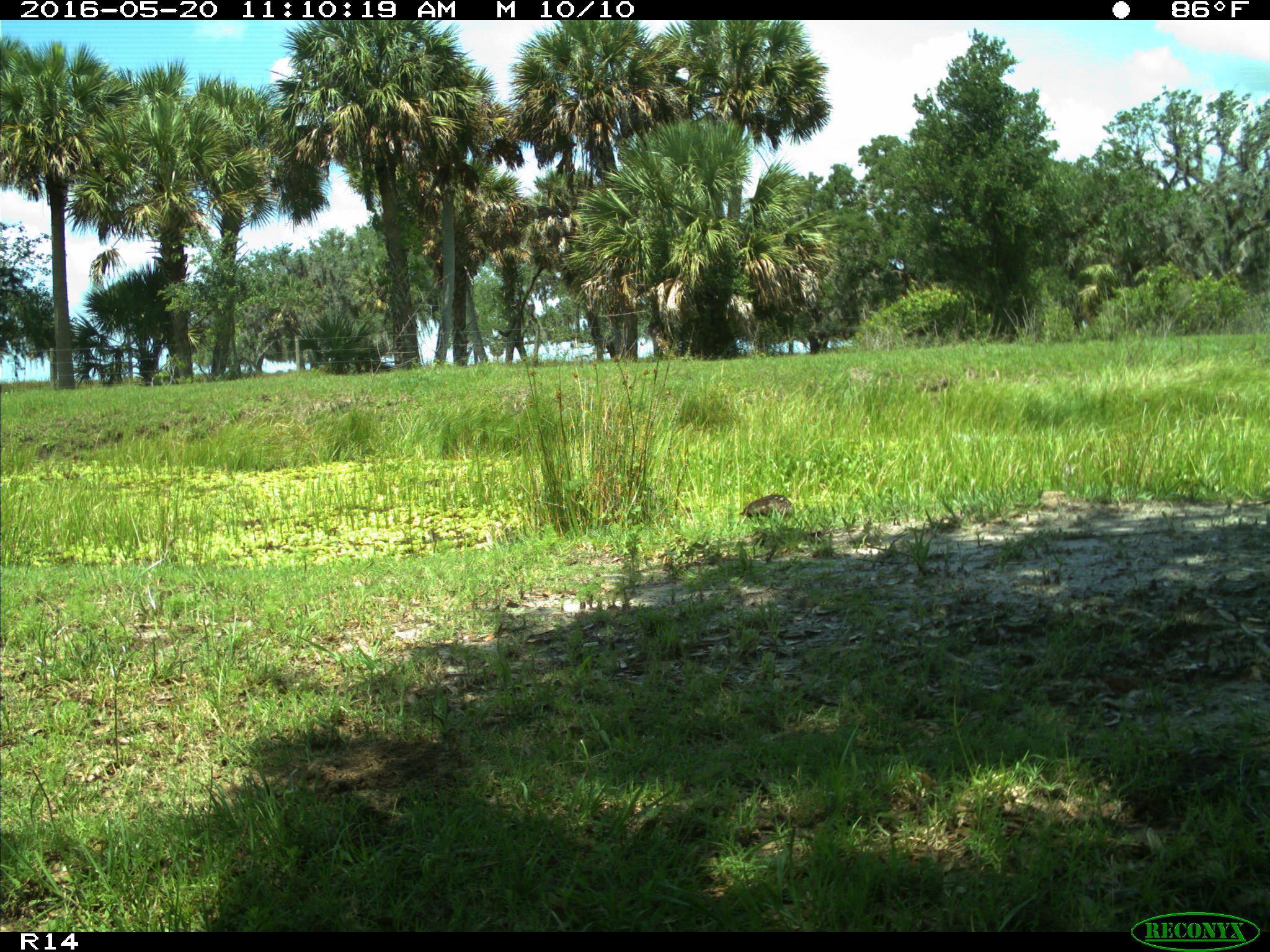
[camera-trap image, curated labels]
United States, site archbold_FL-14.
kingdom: Animalia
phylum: Chordata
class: Aves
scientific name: Aves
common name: birds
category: unidentified bird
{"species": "unidentified bird (birds) (Aves)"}